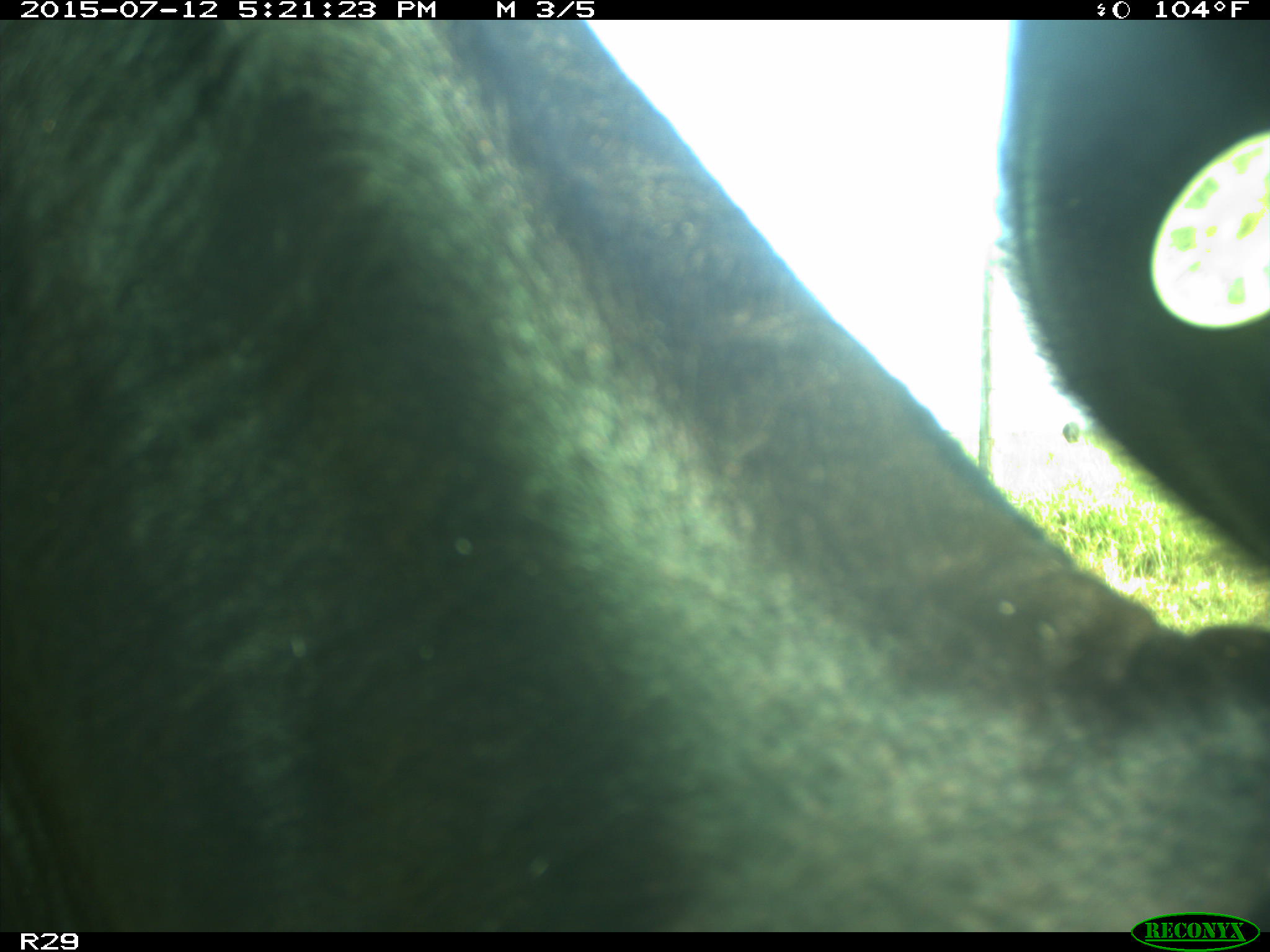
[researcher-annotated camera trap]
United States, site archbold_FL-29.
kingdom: Animalia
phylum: Chordata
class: Mammalia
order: Artiodactyla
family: Bovidae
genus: Bos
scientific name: Bos taurus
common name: domestic cow